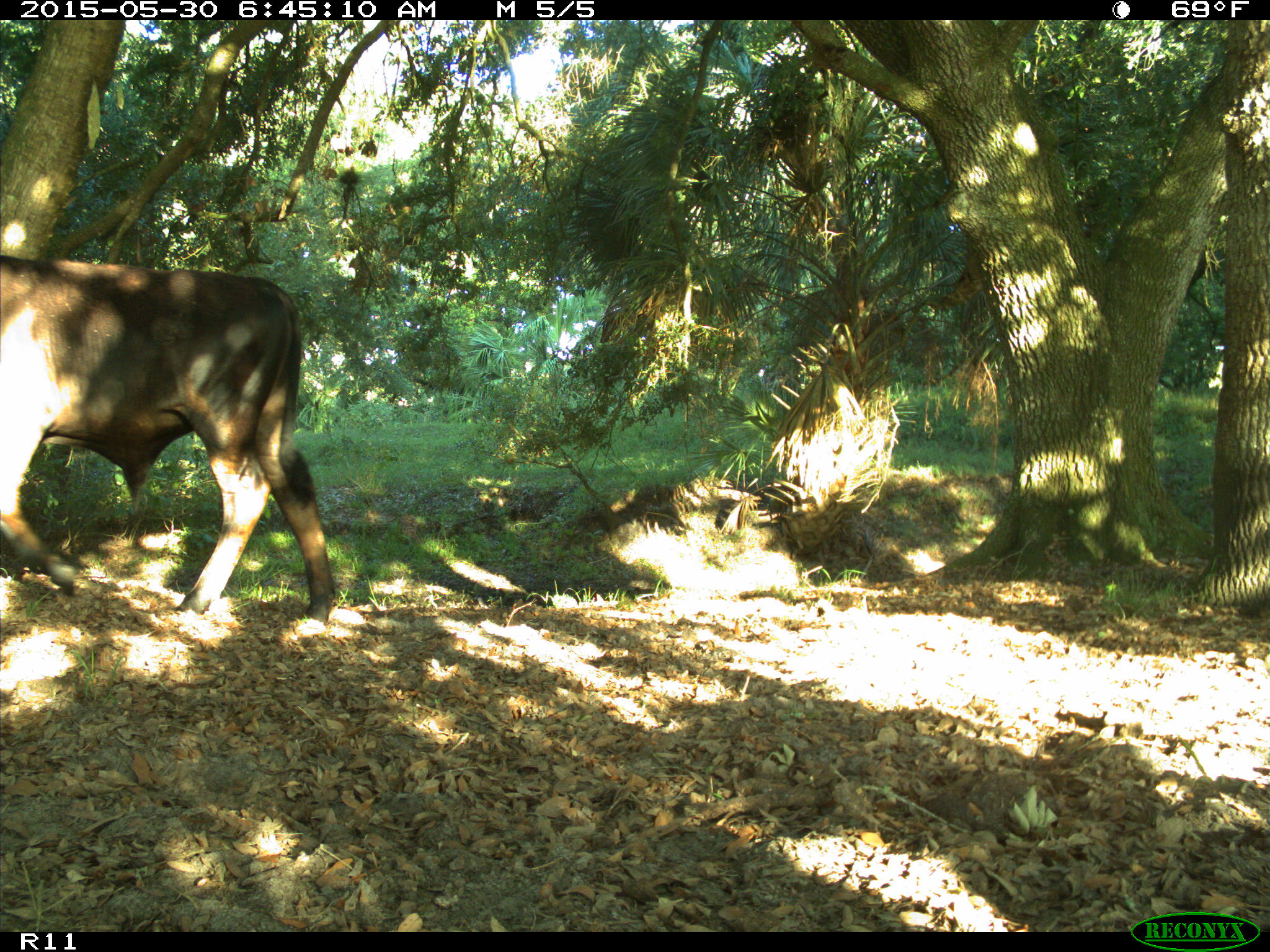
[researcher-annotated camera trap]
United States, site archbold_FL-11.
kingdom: Animalia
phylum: Chordata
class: Mammalia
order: Artiodactyla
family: Bovidae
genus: Bos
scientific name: Bos taurus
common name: domestic cow